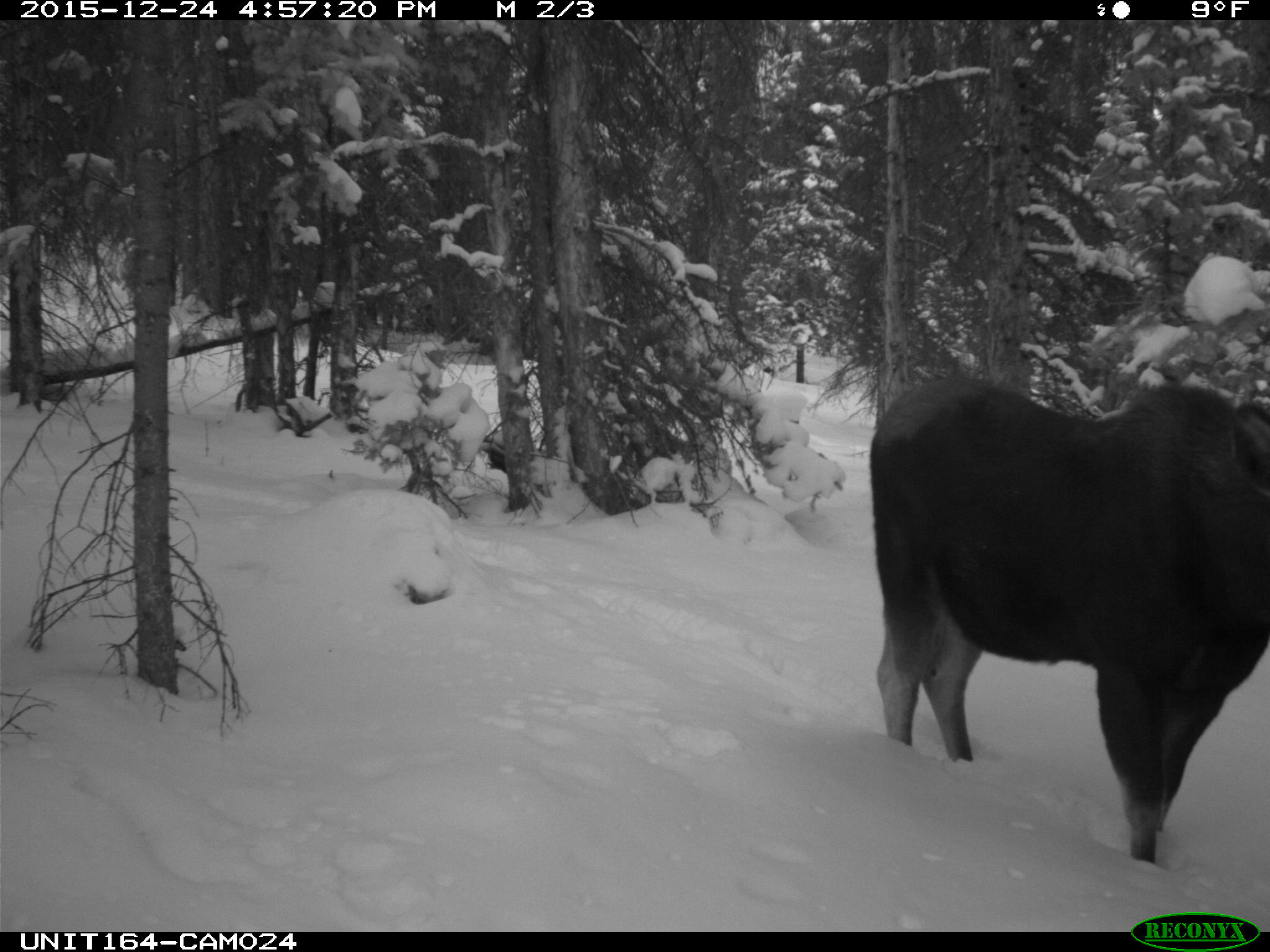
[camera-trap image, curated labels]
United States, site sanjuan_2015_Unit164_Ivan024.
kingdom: Animalia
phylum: Chordata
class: Mammalia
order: Artiodactyla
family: Cervidae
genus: Alces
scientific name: Alces alces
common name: moose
Alces alces (moose).